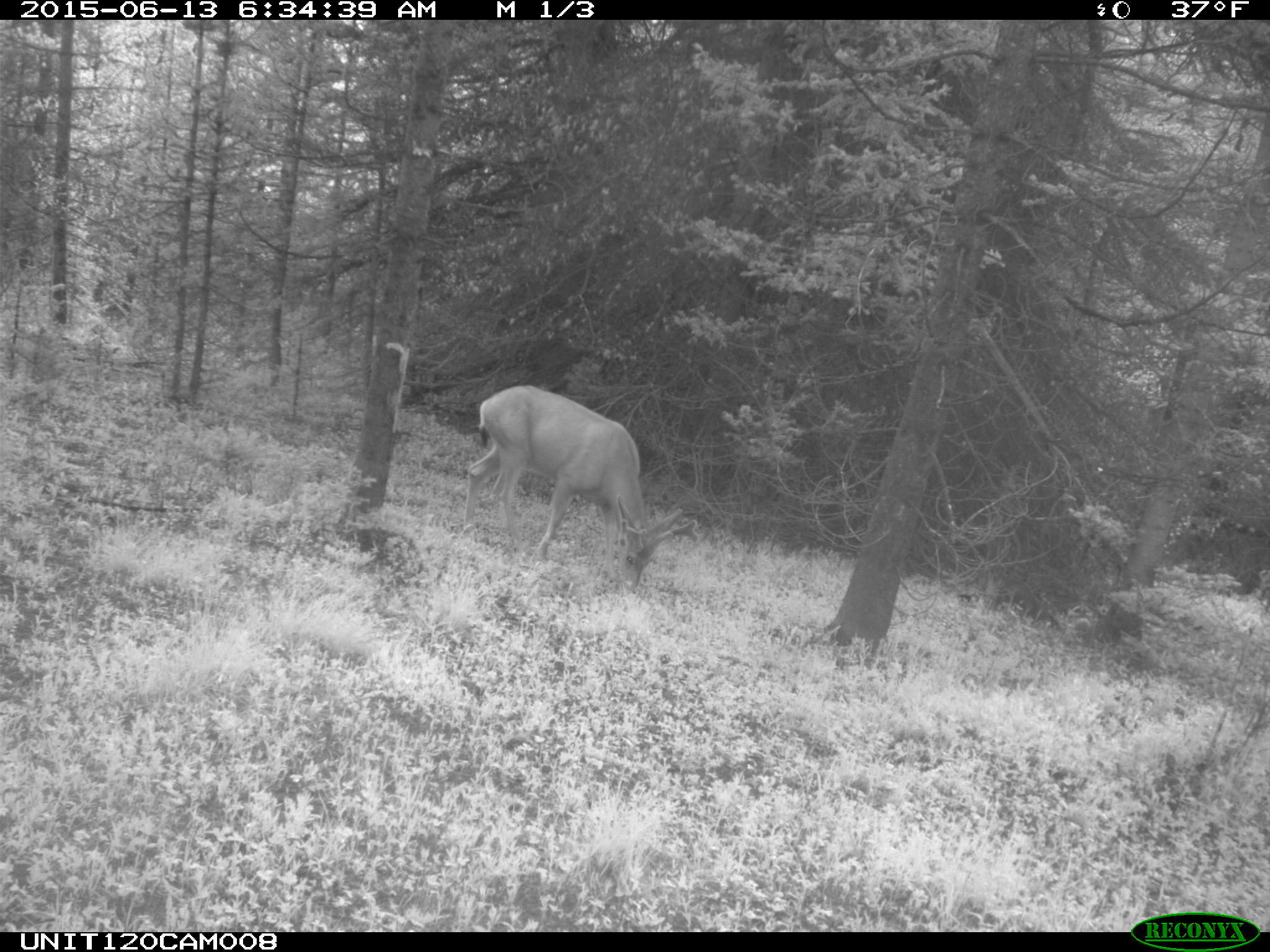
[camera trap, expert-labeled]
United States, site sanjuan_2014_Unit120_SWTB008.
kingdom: Animalia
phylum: Chordata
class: Mammalia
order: Artiodactyla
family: Cervidae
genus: Odocoileus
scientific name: Odocoileus hemionus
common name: mule deer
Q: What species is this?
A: Odocoileus hemionus (mule deer).